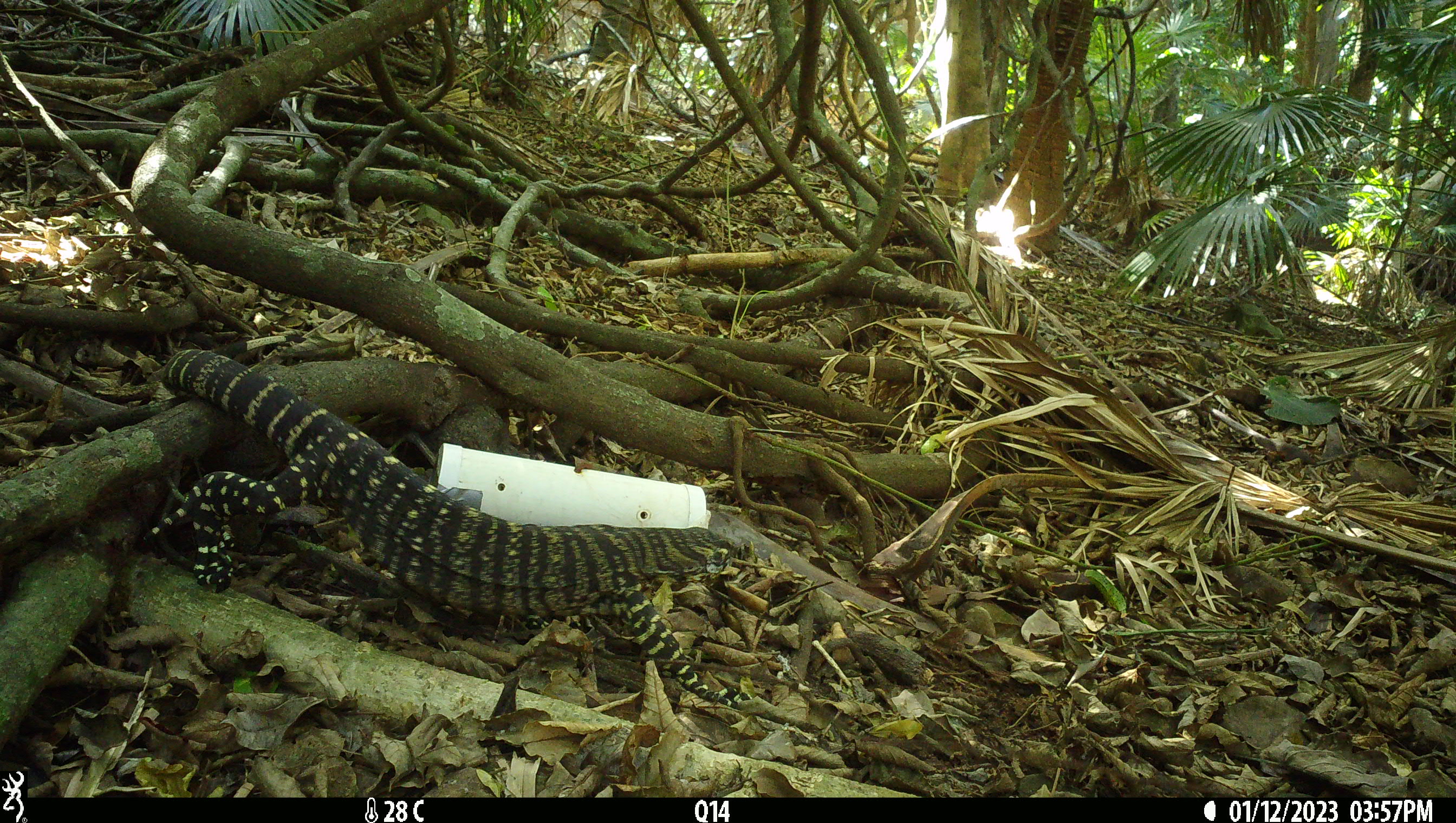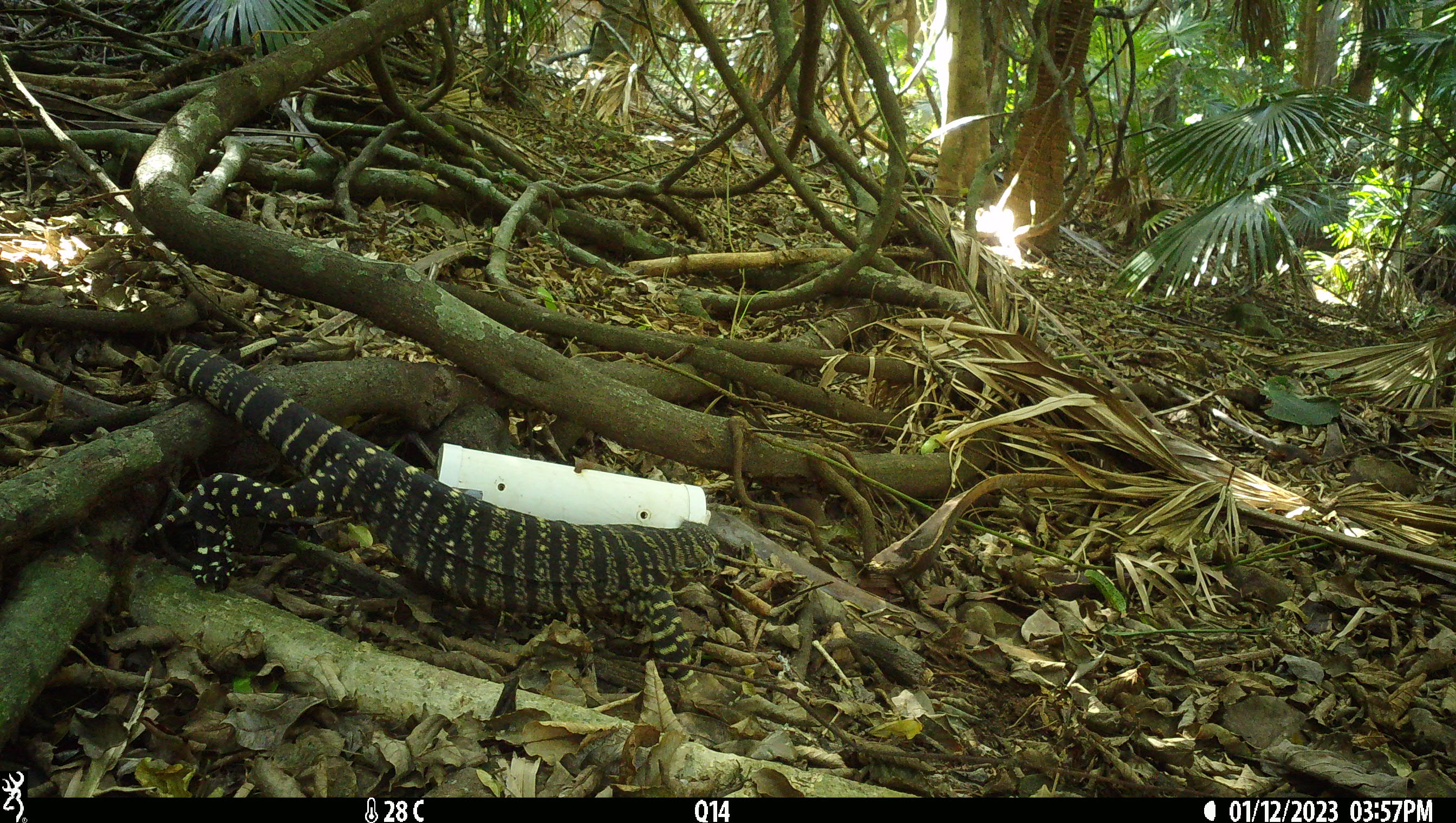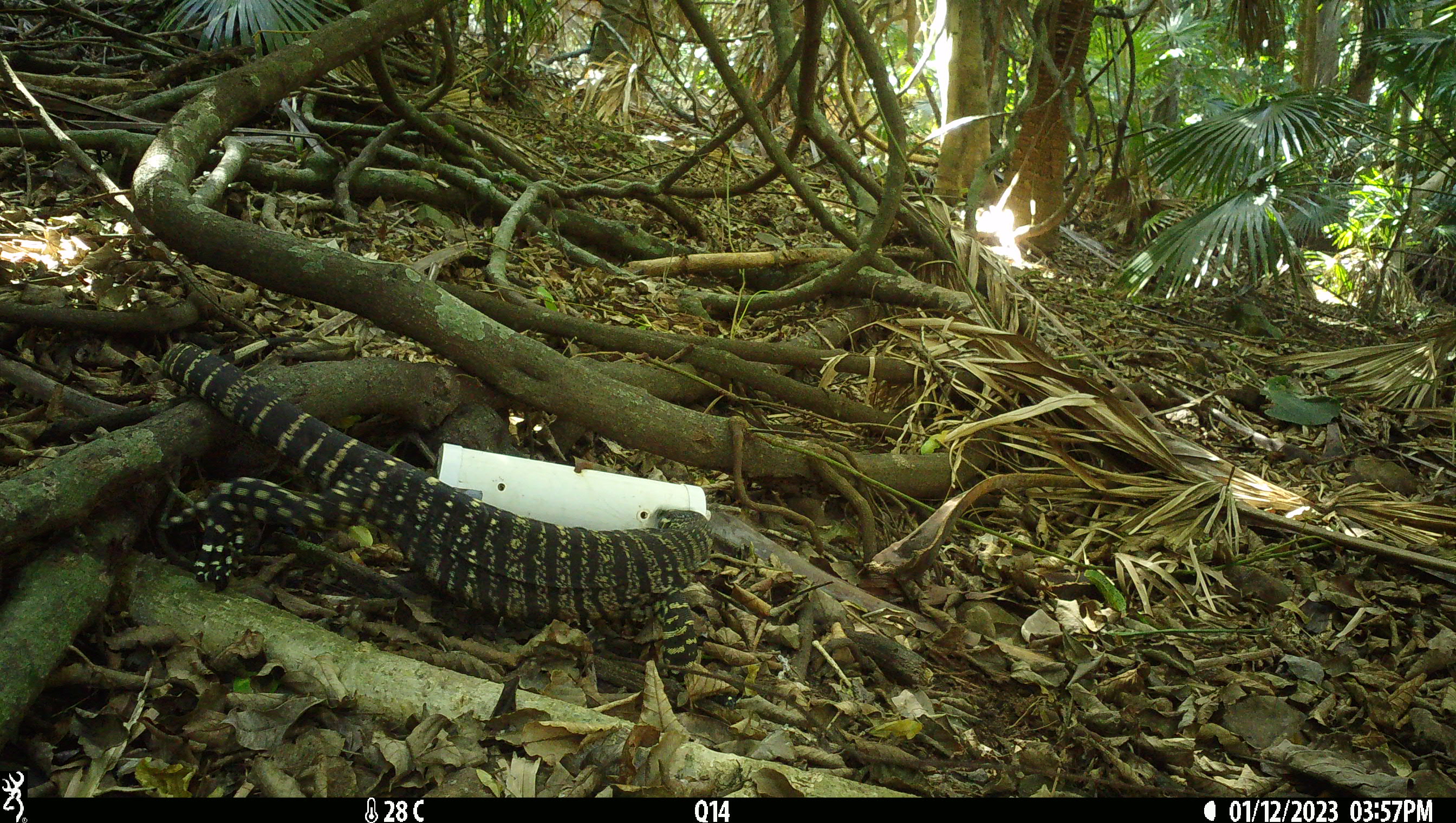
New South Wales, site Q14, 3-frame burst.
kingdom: Animalia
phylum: Chordata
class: Reptilia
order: Squamata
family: Varanidae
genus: Varanus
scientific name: Varanus varius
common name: lace monitor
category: goanna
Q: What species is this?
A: Goanna (lace monitor) (Varanus varius).